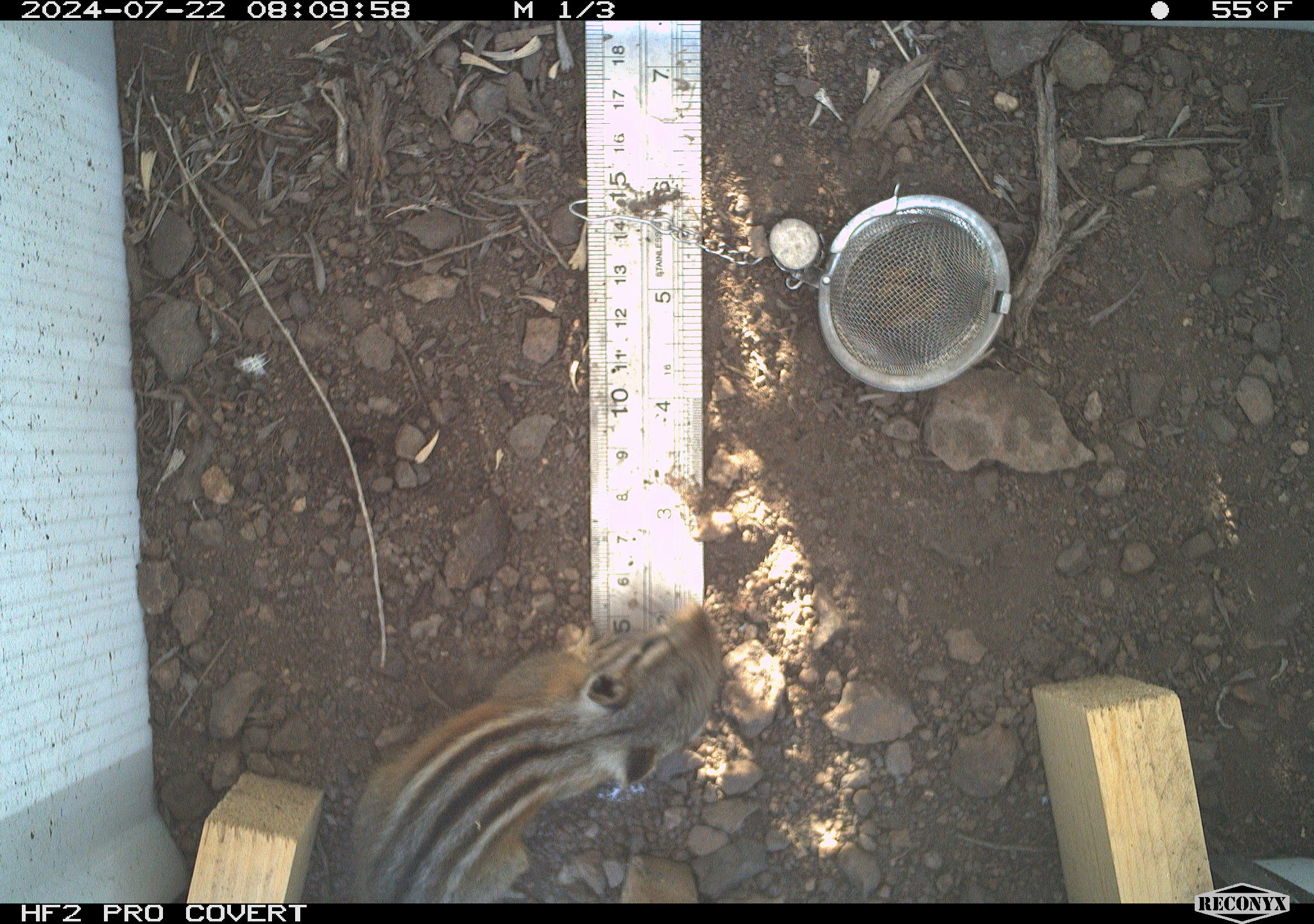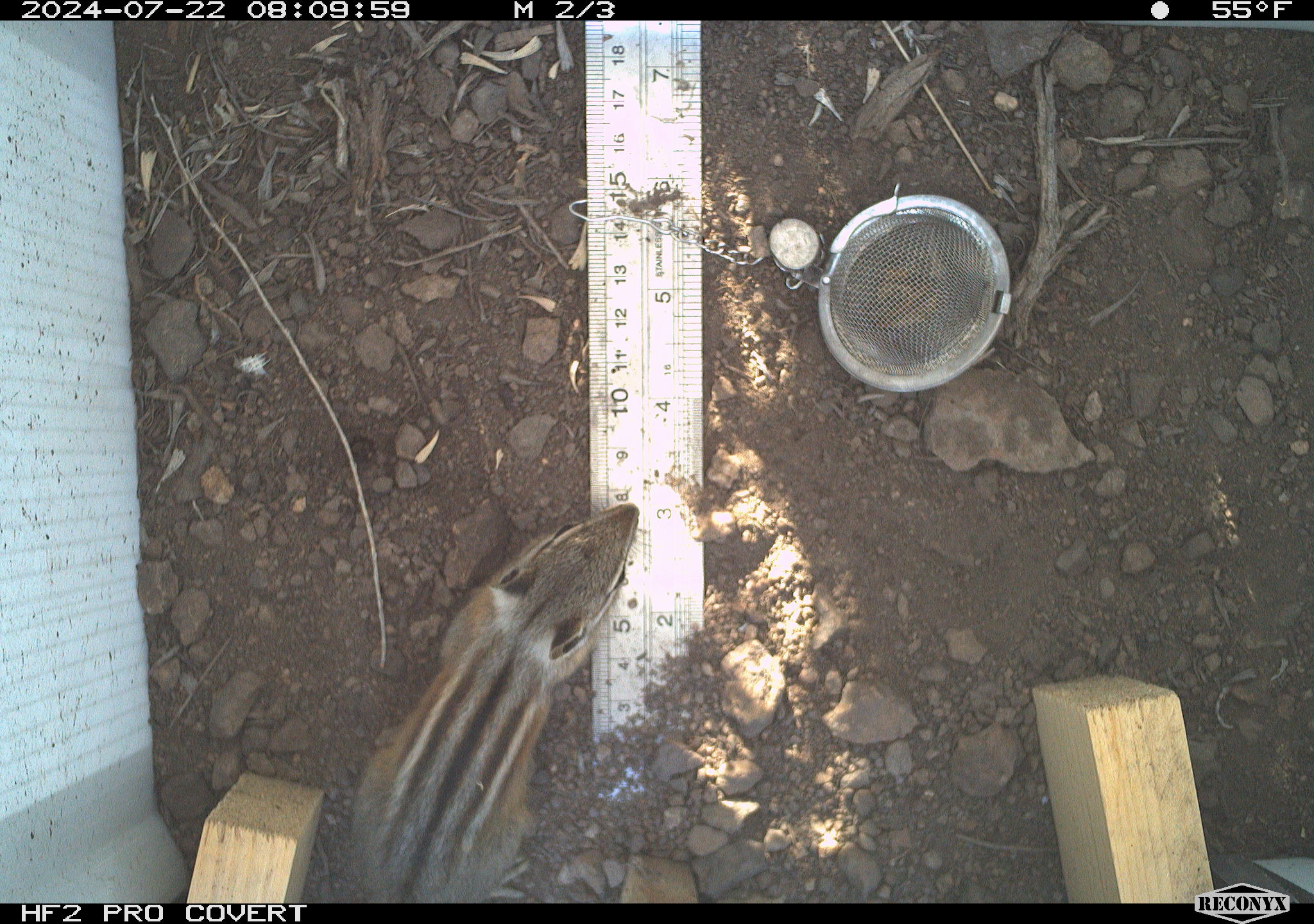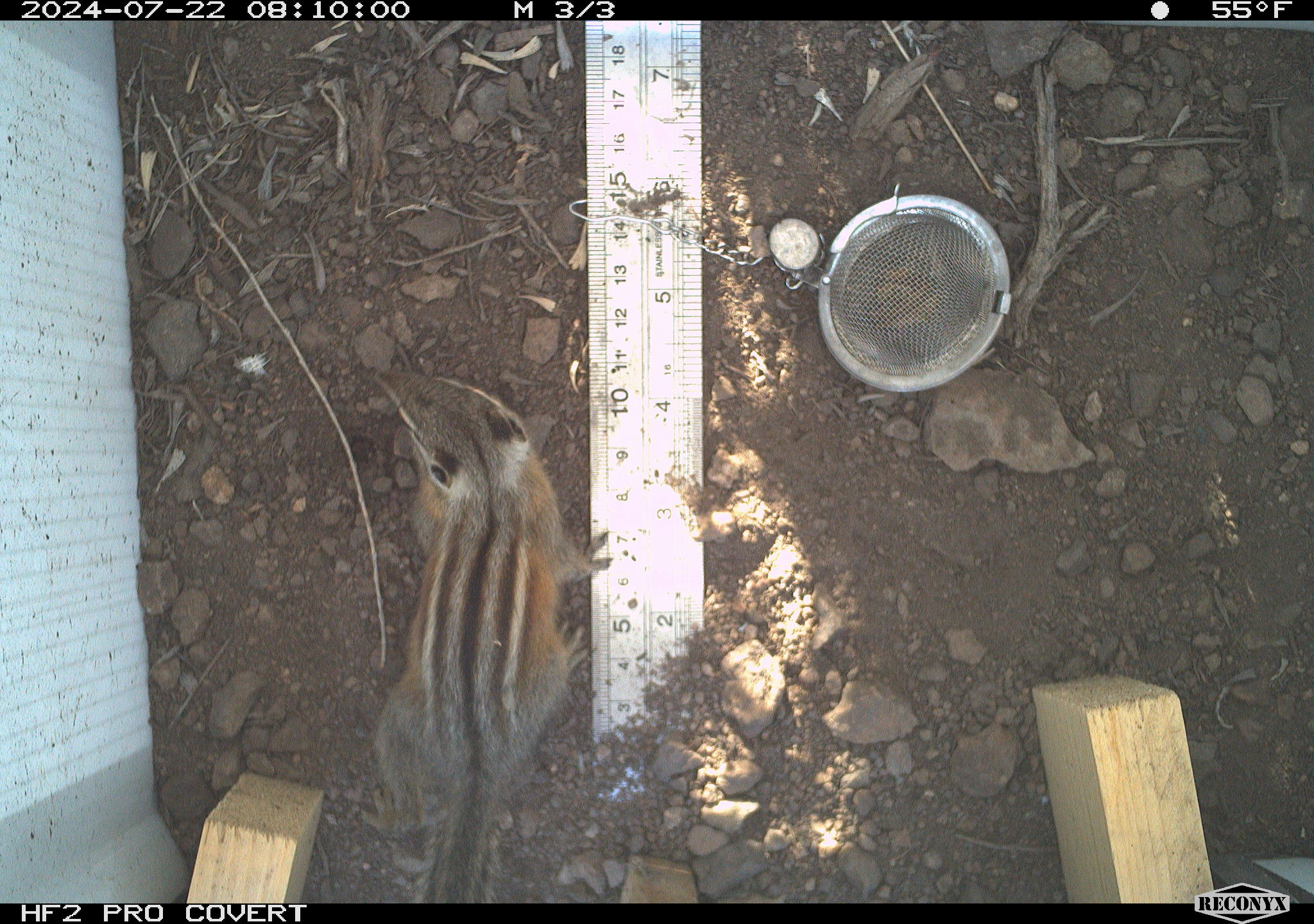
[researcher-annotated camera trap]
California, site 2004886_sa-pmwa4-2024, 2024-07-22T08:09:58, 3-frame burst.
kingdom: Animalia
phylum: Chordata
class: Mammalia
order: Rodentia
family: Sciuridae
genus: Neotamias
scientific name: Neotamias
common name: western chipmunks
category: neotamias species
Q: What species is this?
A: Neotamias species (western chipmunks) (Neotamias).